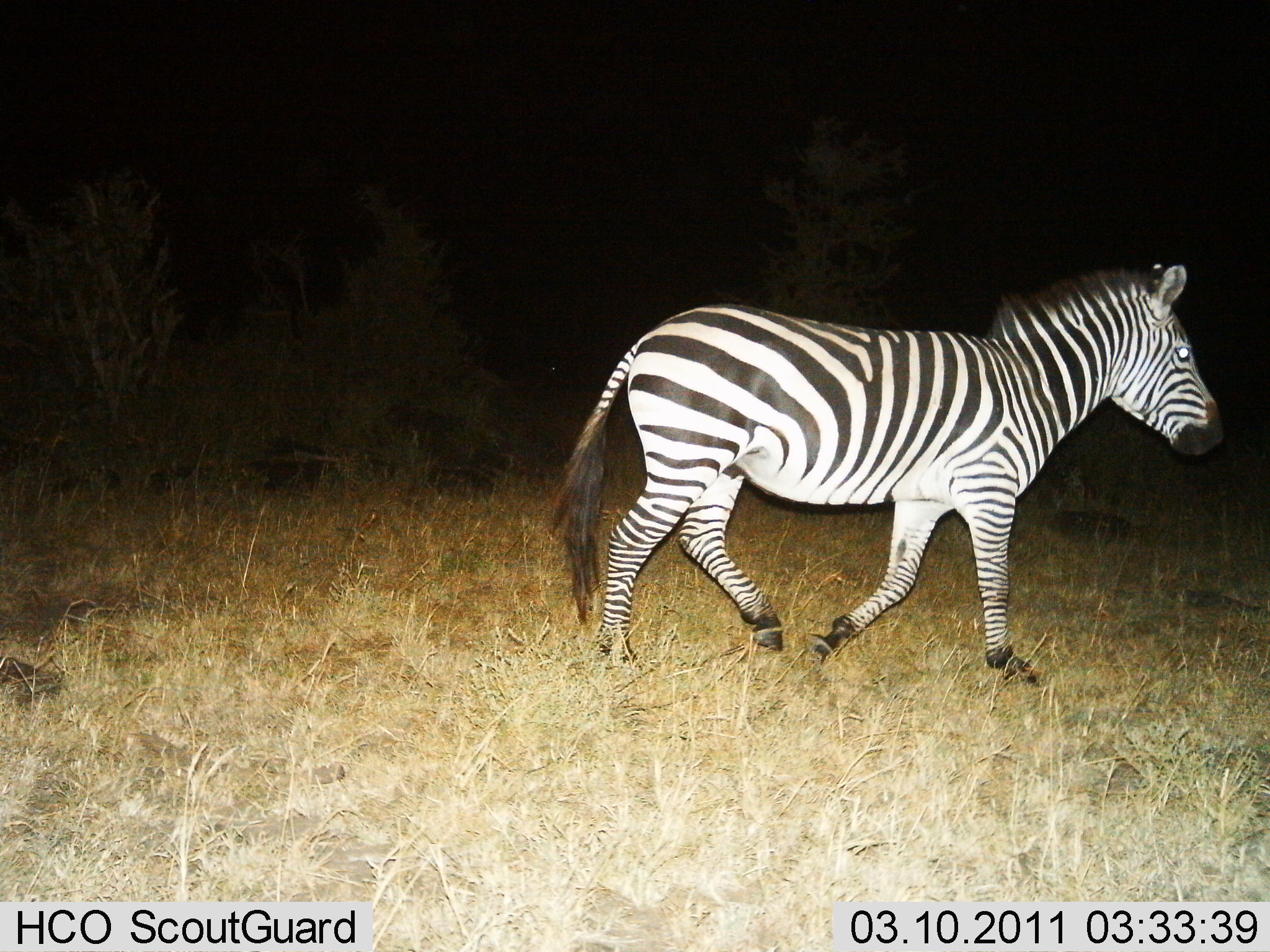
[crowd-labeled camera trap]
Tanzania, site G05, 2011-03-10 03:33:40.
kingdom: Animalia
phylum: Chordata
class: Mammalia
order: Perissodactyla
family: Equidae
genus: Equus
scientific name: Equus quagga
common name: plains zebra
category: zebra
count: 1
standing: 0%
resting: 0%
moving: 100%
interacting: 0%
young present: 0%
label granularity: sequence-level